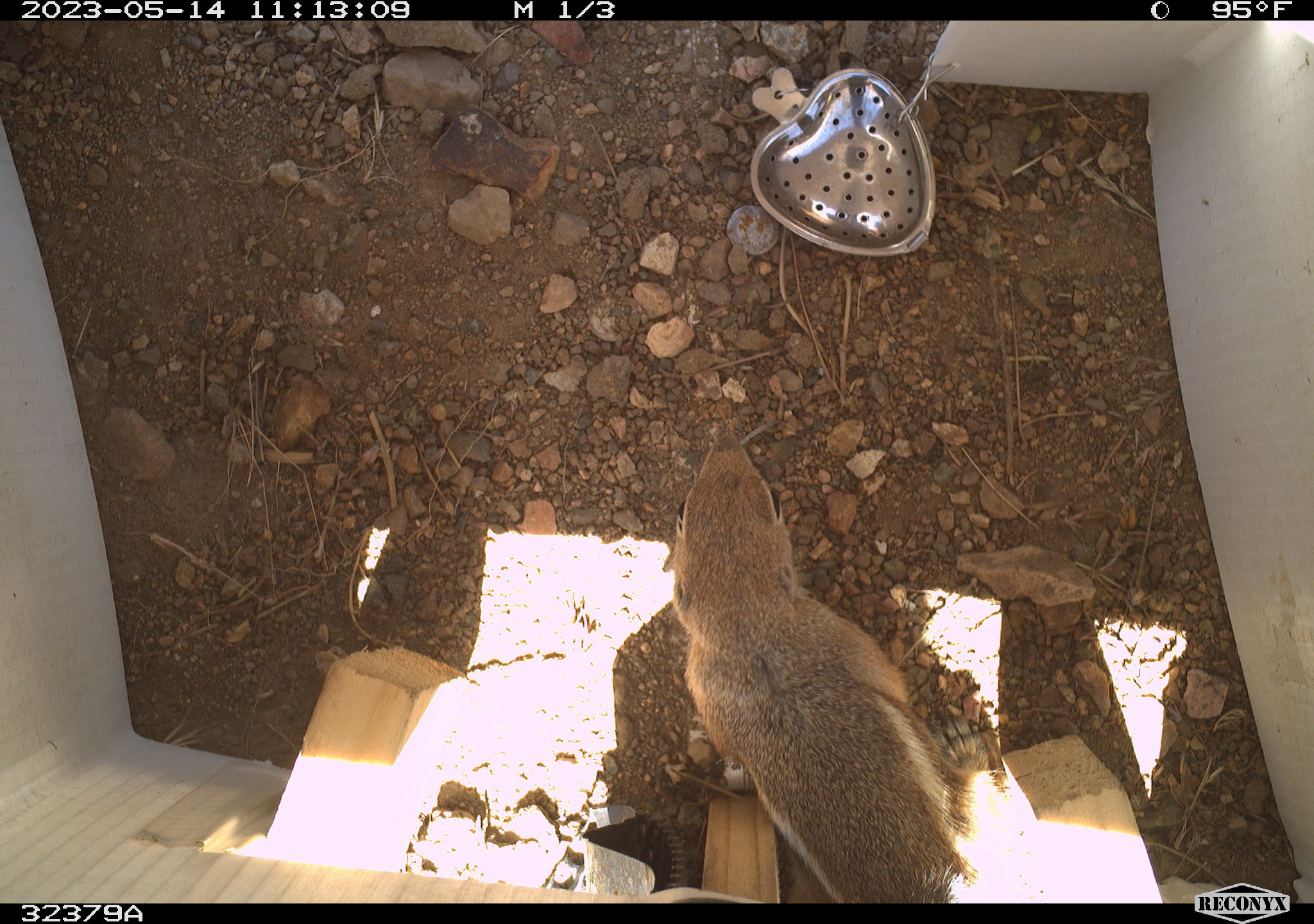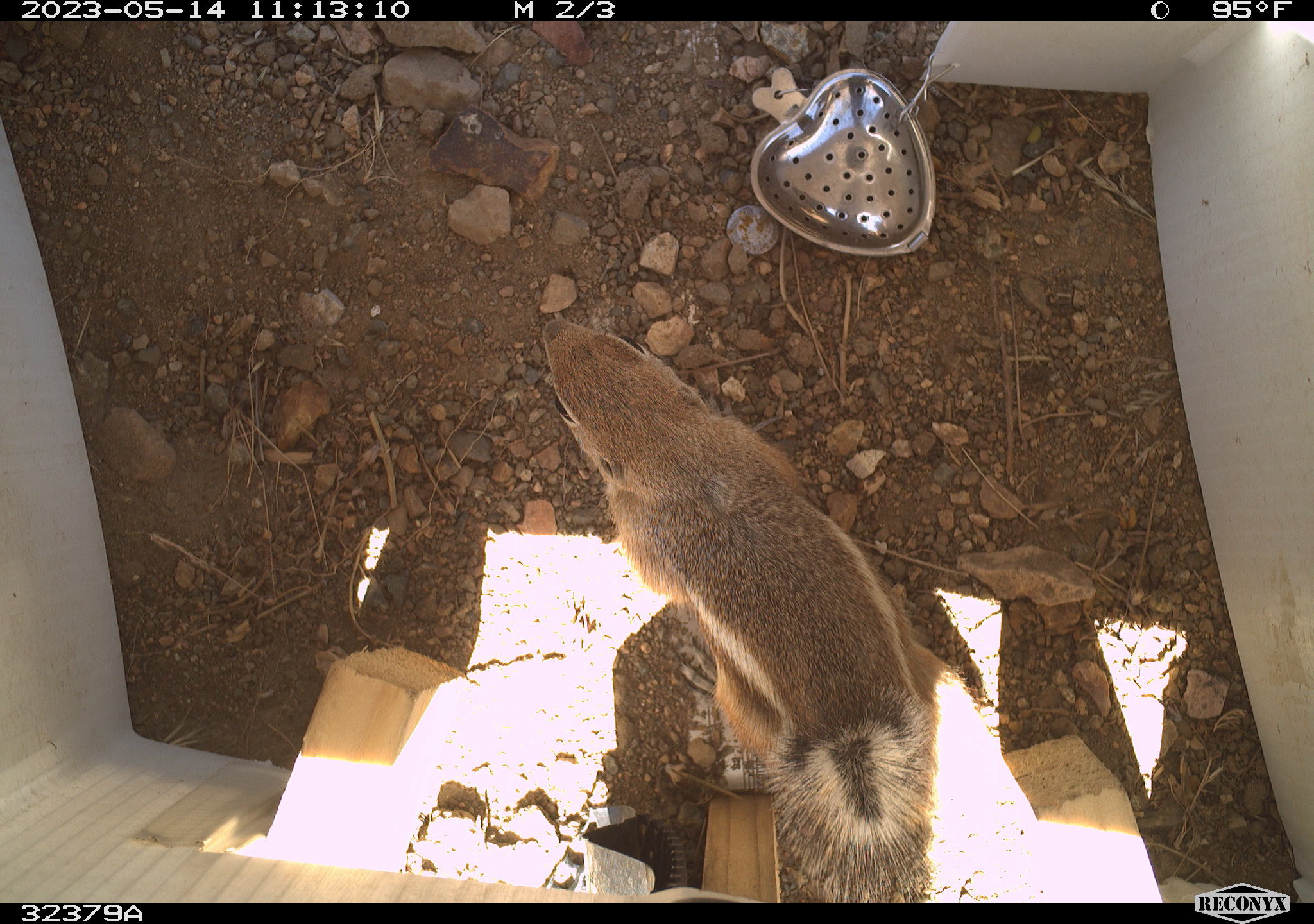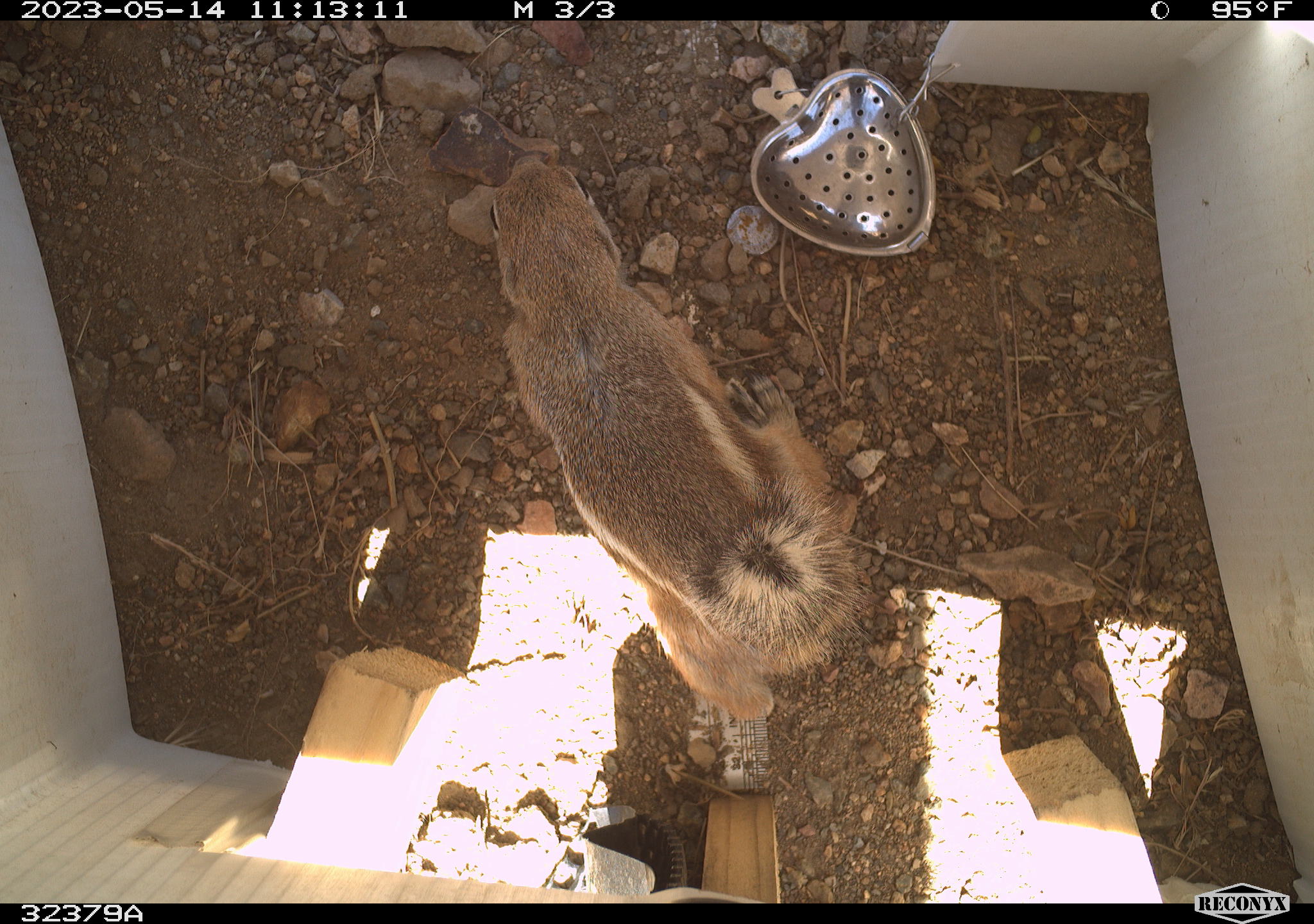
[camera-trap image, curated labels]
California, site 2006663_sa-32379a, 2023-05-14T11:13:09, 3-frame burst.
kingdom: Animalia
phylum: Chordata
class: Mammalia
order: Rodentia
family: Sciuridae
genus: Ammospermophilus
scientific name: Ammospermophilus leucurus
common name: white-tailed antelope squirrel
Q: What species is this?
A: White-tailed antelope squirrel (Ammospermophilus leucurus).